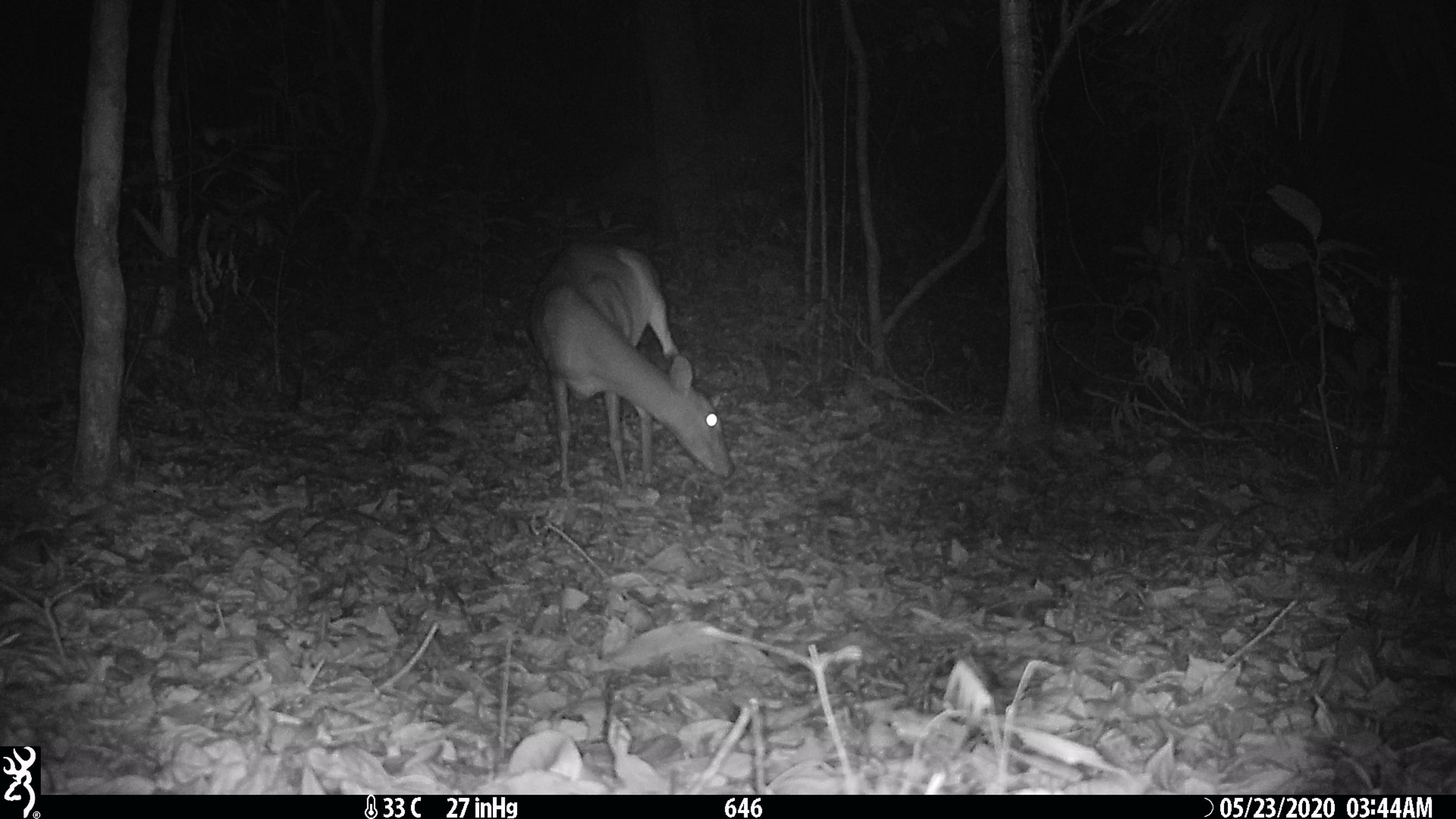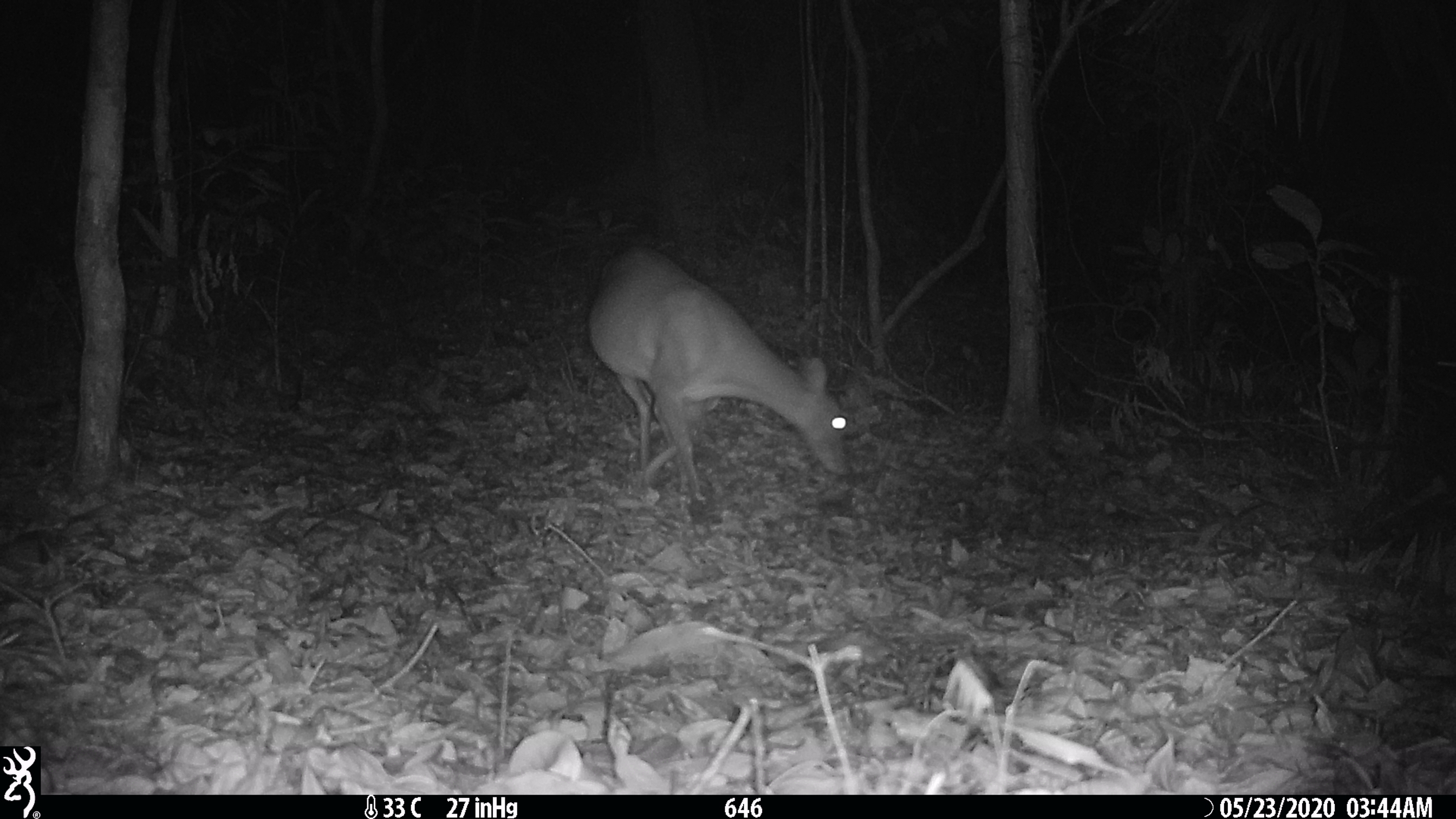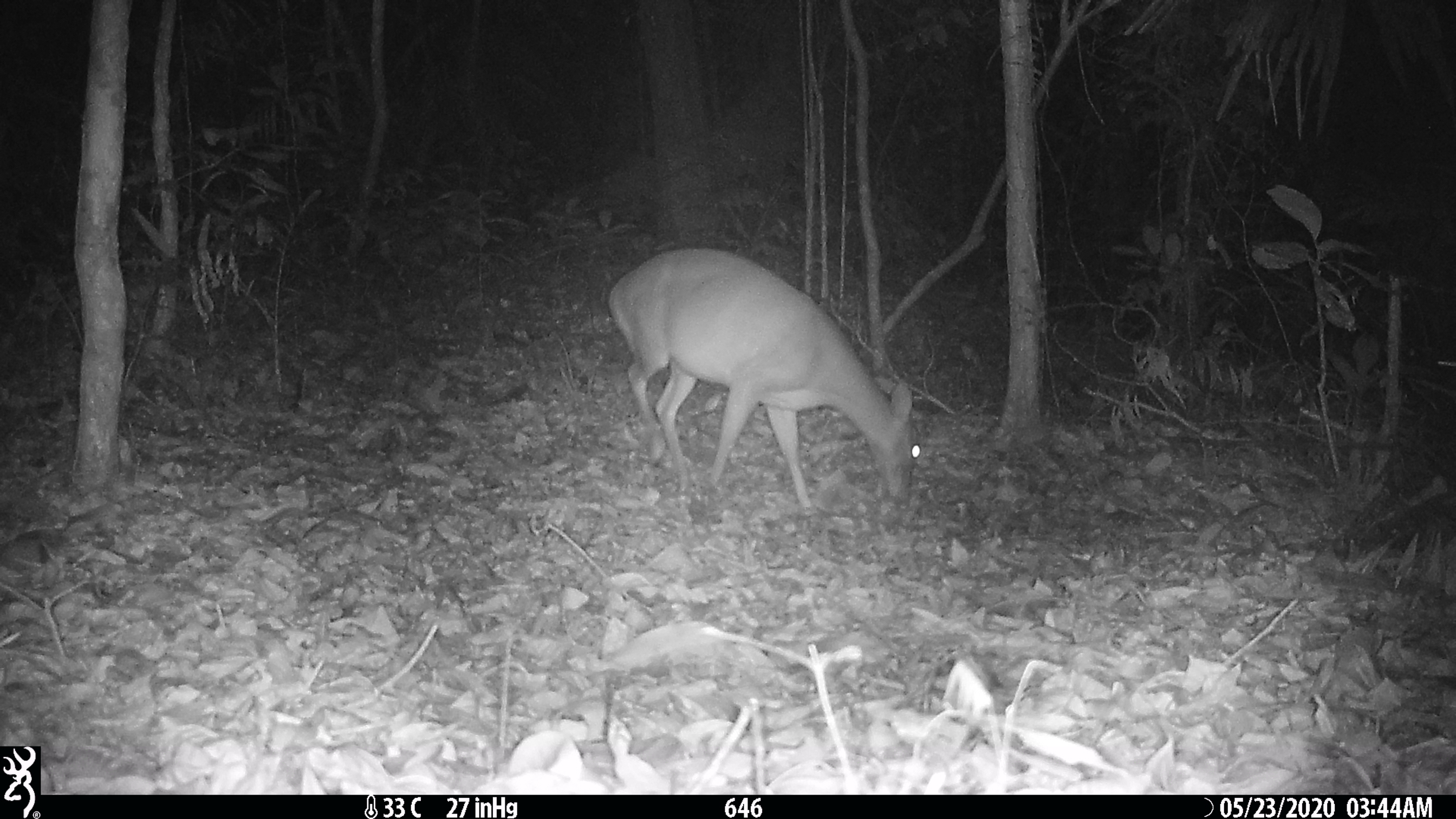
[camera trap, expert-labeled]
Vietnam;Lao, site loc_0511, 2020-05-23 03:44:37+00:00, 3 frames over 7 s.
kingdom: Animalia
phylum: Chordata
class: Mammalia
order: Artiodactyla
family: Cervidae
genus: Muntiacus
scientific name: Muntiacus vuquangensis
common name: large-antlered muntjac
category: large antlered muntjac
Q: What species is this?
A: Large antlered muntjac (large-antlered muntjac) (Muntiacus vuquangensis).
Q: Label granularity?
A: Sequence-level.